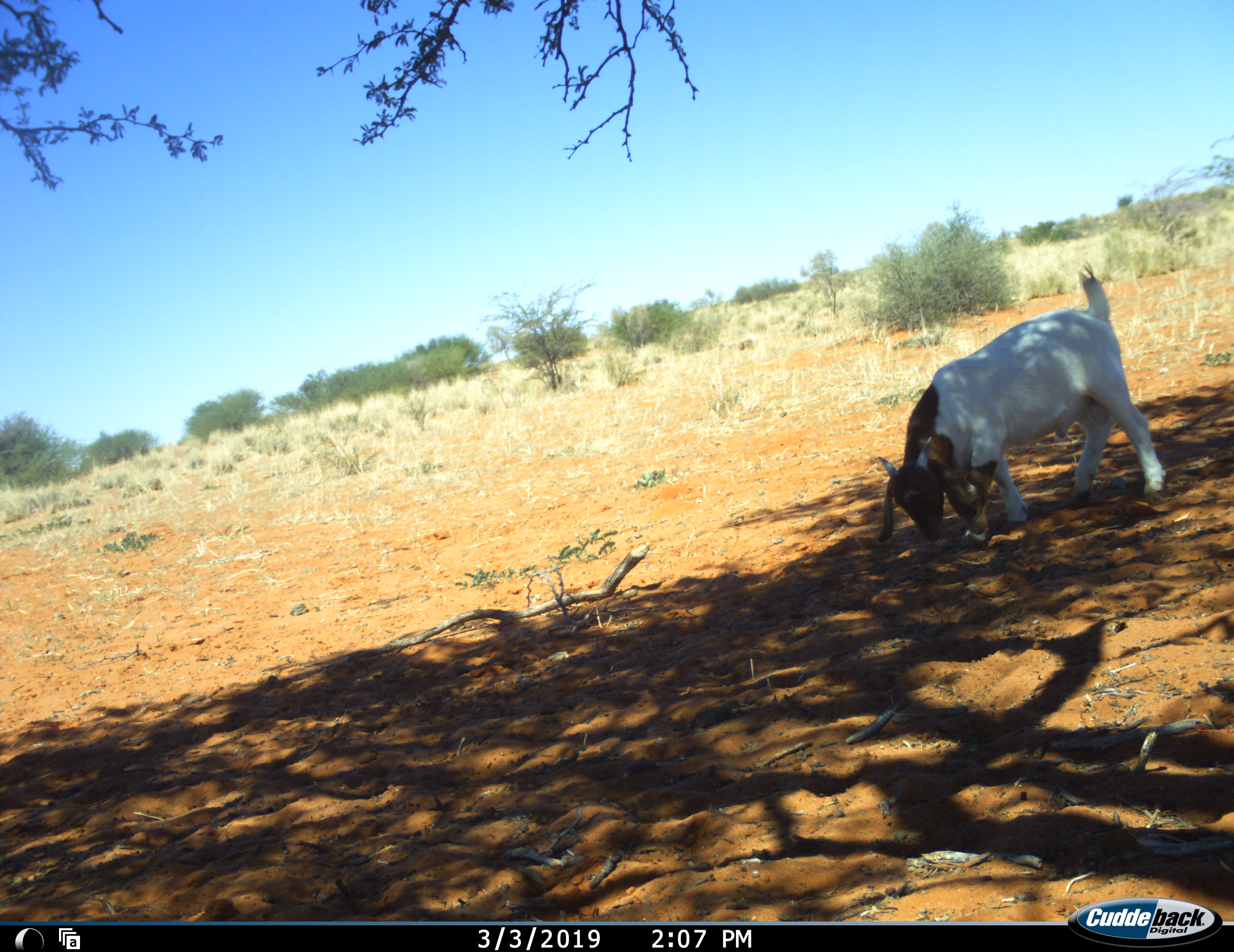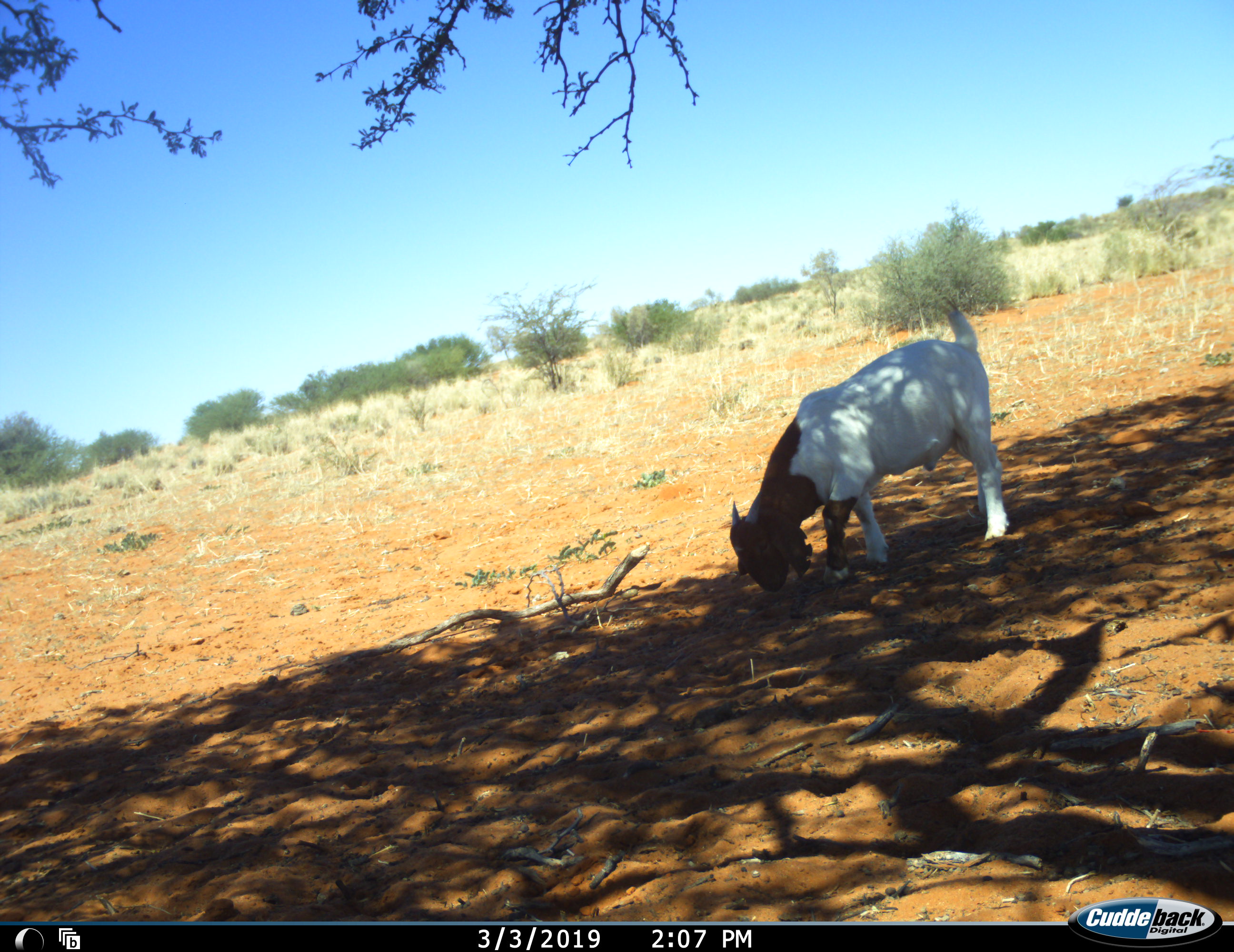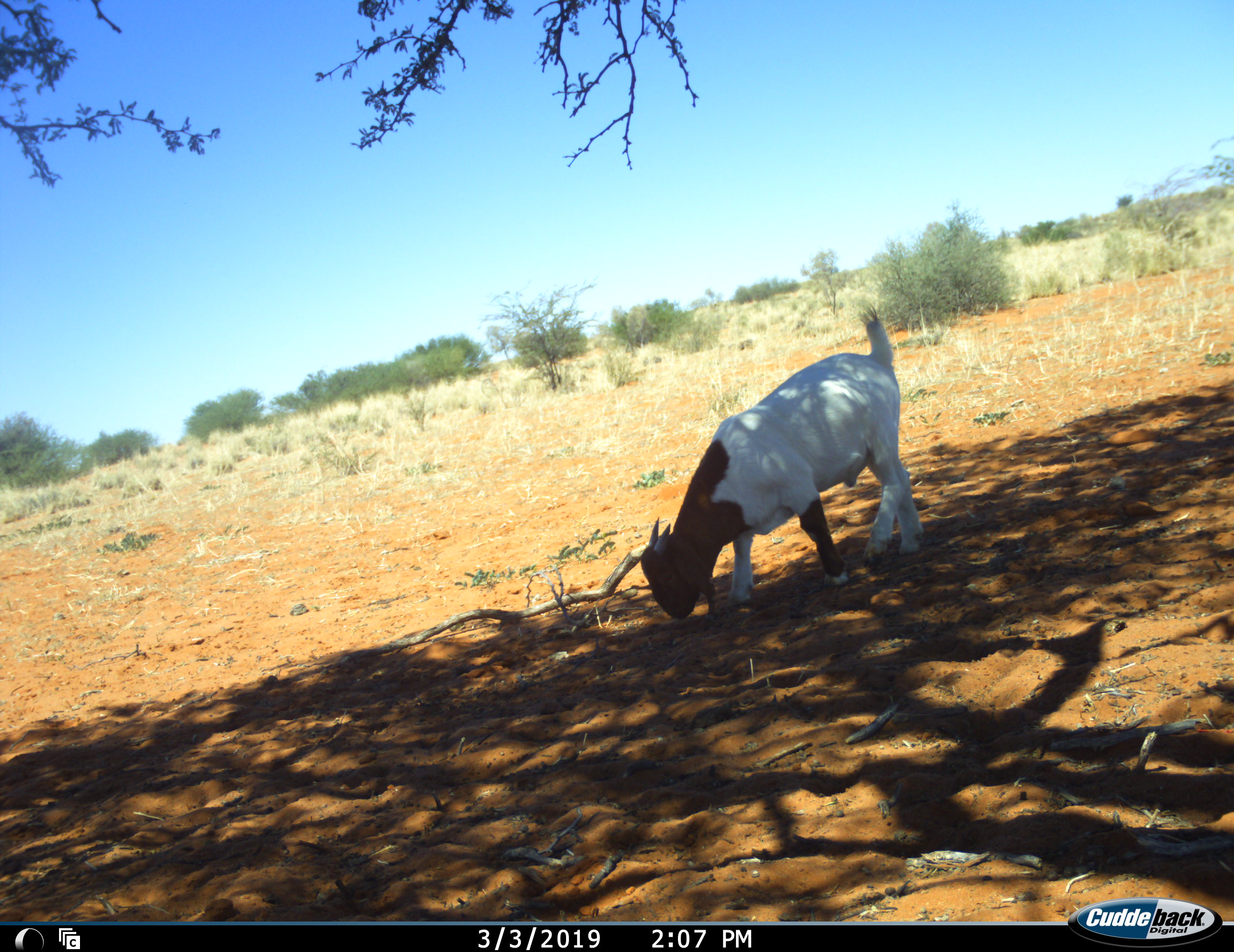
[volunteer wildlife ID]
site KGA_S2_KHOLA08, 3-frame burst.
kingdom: Animalia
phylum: Chordata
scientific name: Vertebrata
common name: domestic animal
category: domesticanimal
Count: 1.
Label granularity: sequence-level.